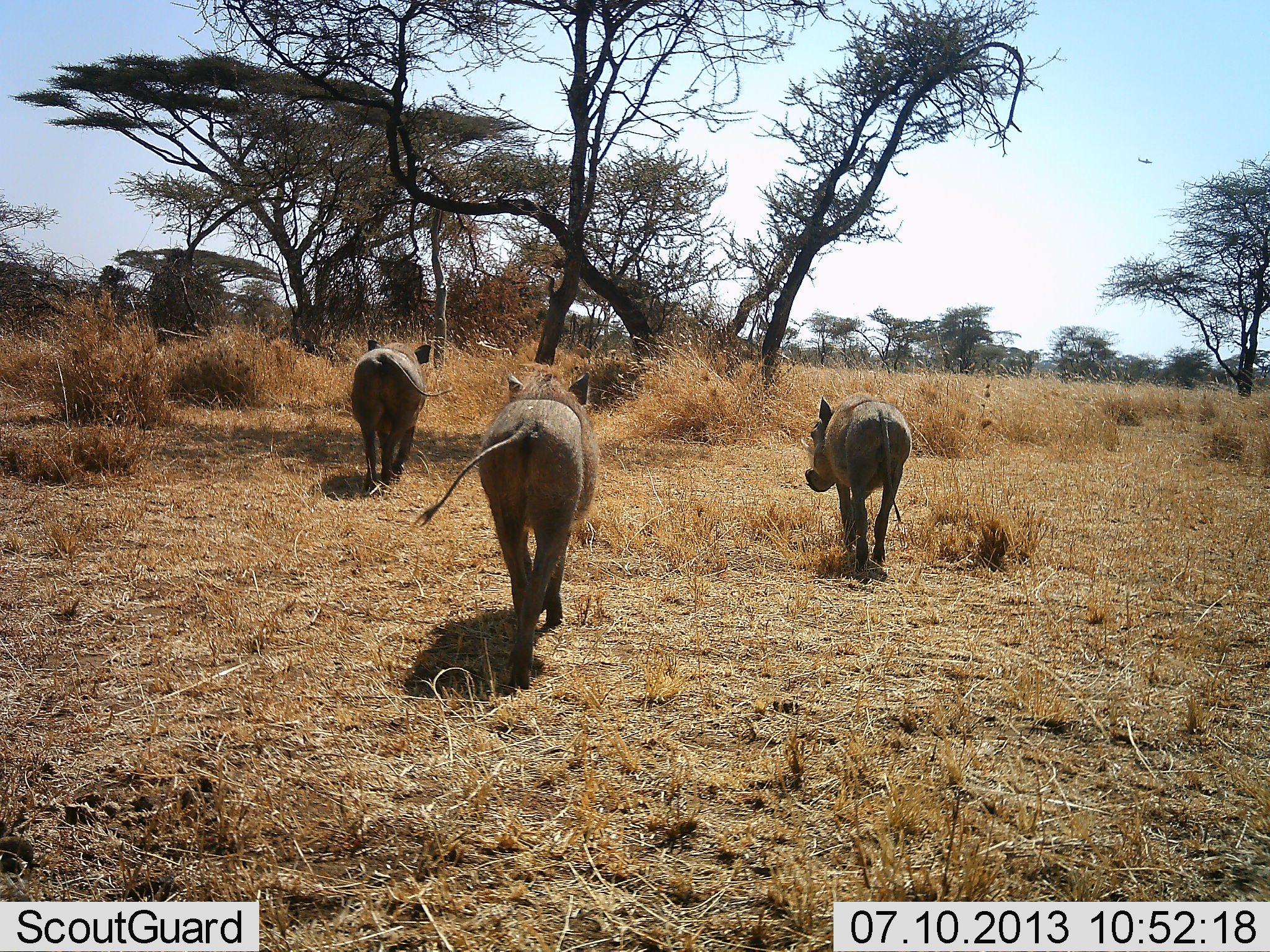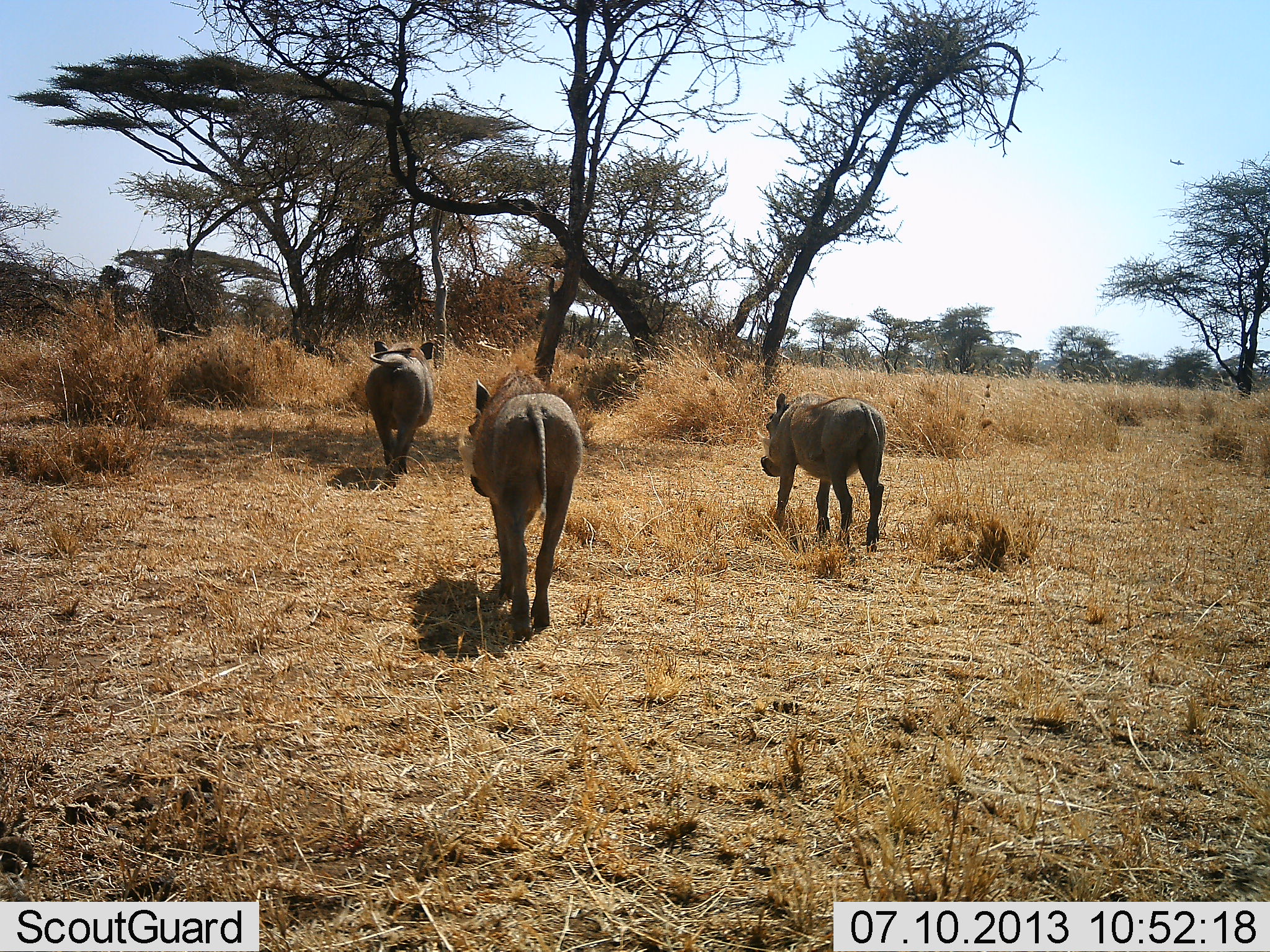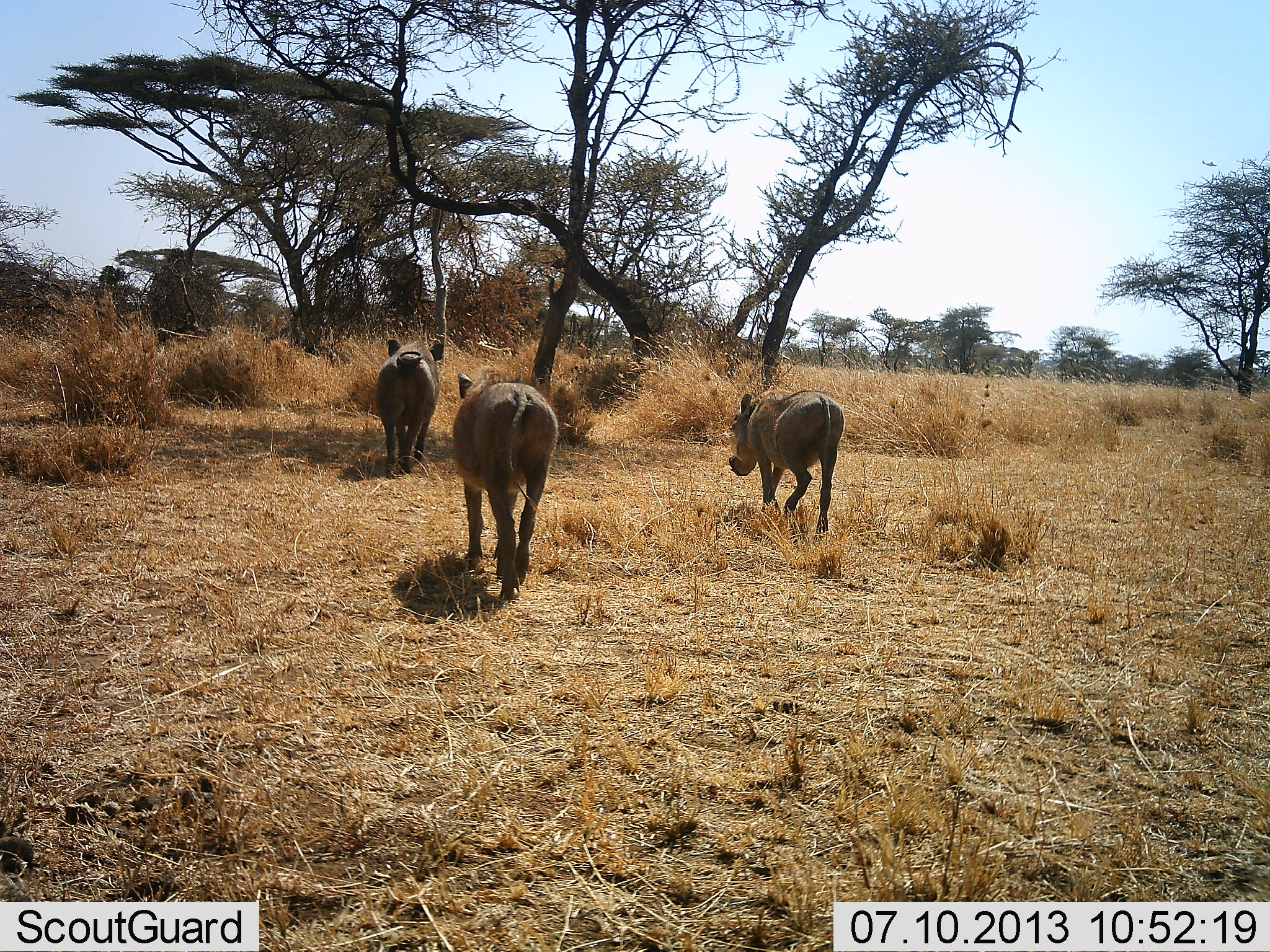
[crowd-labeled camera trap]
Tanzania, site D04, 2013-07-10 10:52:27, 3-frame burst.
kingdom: Animalia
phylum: Chordata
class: Mammalia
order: Artiodactyla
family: Suidae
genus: Phacochoerus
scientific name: Phacochoerus africanus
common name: warthog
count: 3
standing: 3%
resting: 0%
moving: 97%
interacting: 0%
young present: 0%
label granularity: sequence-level